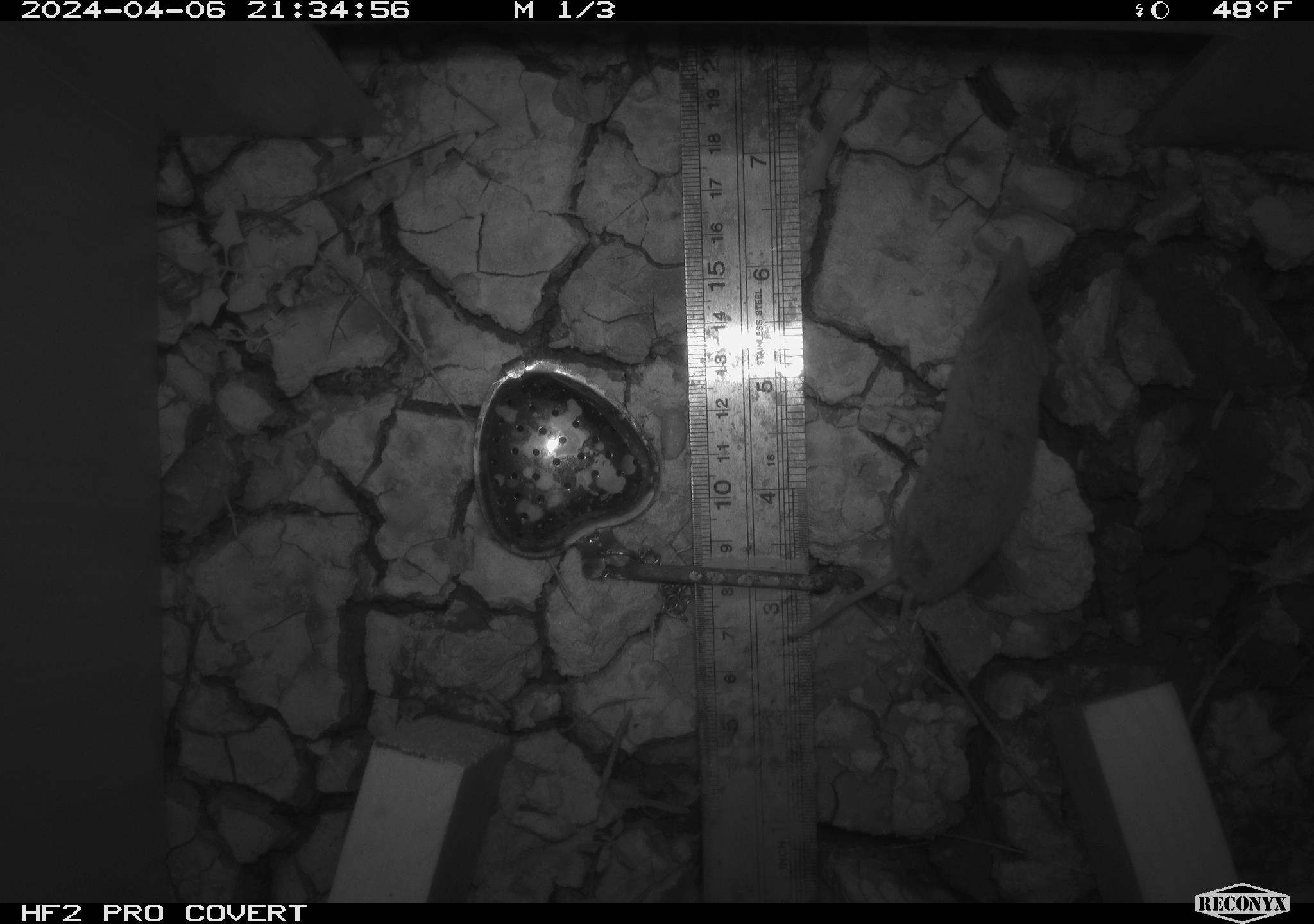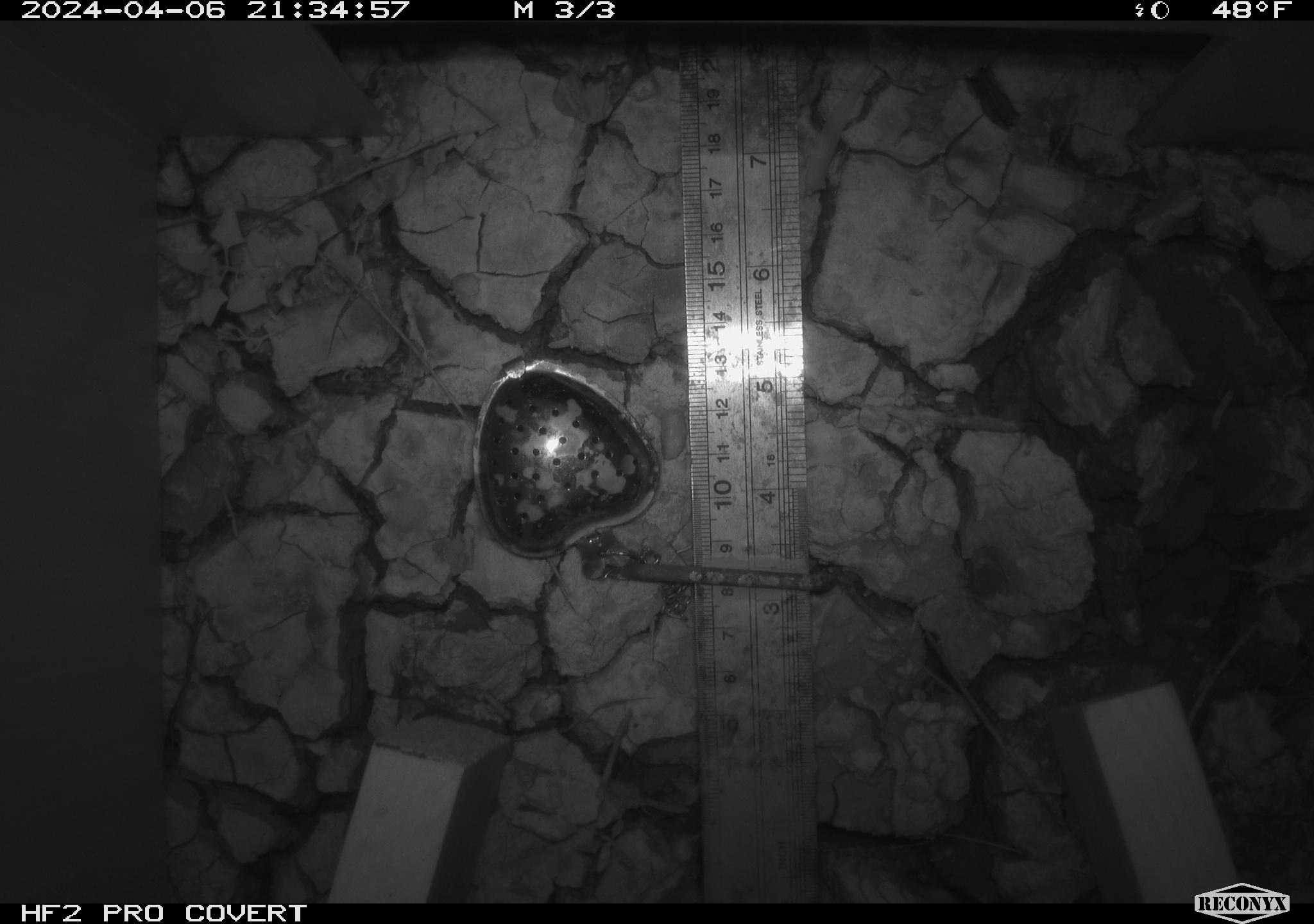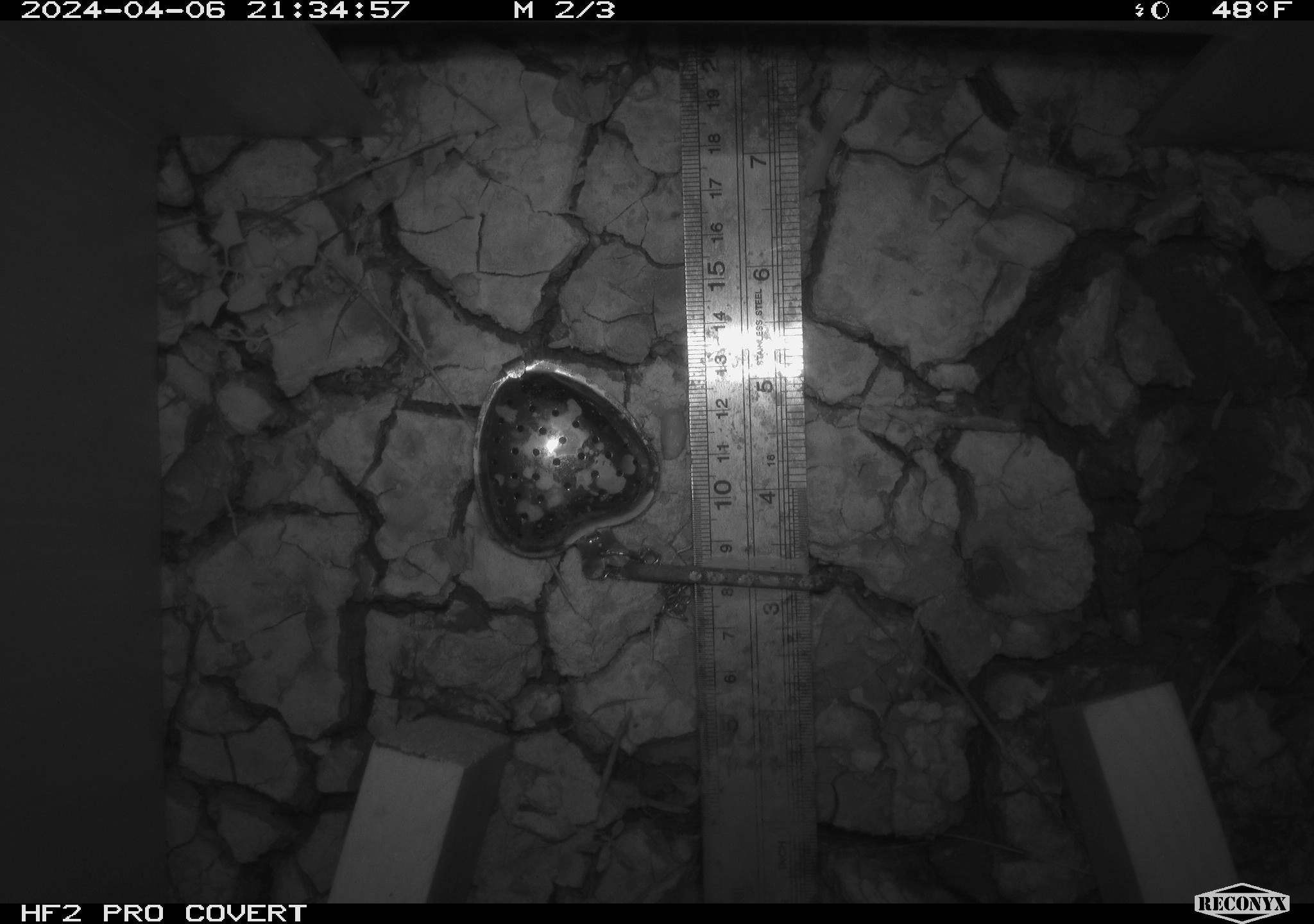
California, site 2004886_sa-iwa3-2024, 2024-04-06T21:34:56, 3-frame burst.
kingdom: Animalia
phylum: Chordata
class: Mammalia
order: Eulipotyphla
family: Soricidae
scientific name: Soricidae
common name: shrews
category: soricidae family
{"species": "soricidae family (shrews) (Soricidae)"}